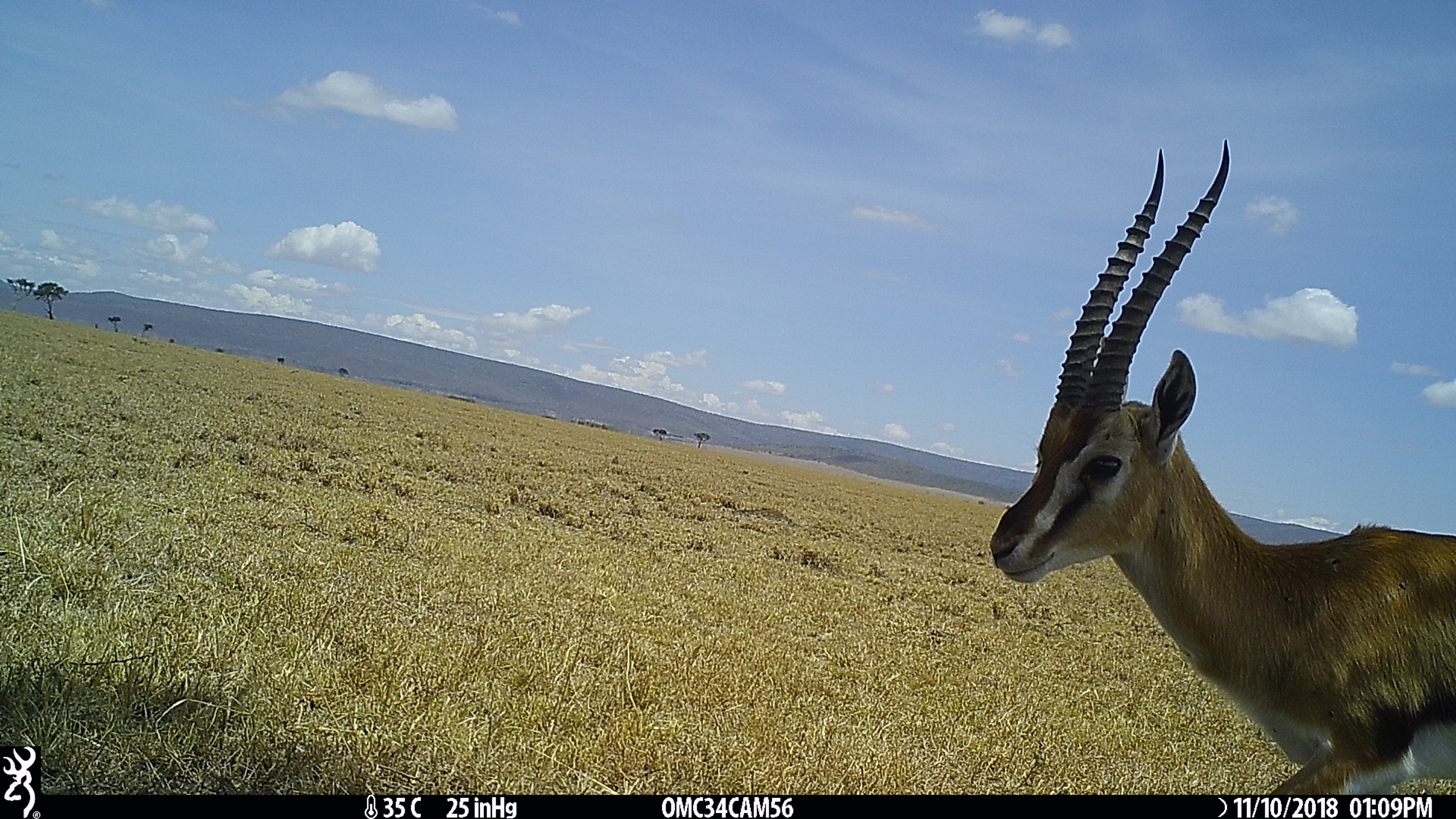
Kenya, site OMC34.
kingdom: Animalia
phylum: Chordata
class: Mammalia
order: Artiodactyla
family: Bovidae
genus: Eudorcas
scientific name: Eudorcas thomsonii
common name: thomon's gazelle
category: gazelle thomsons